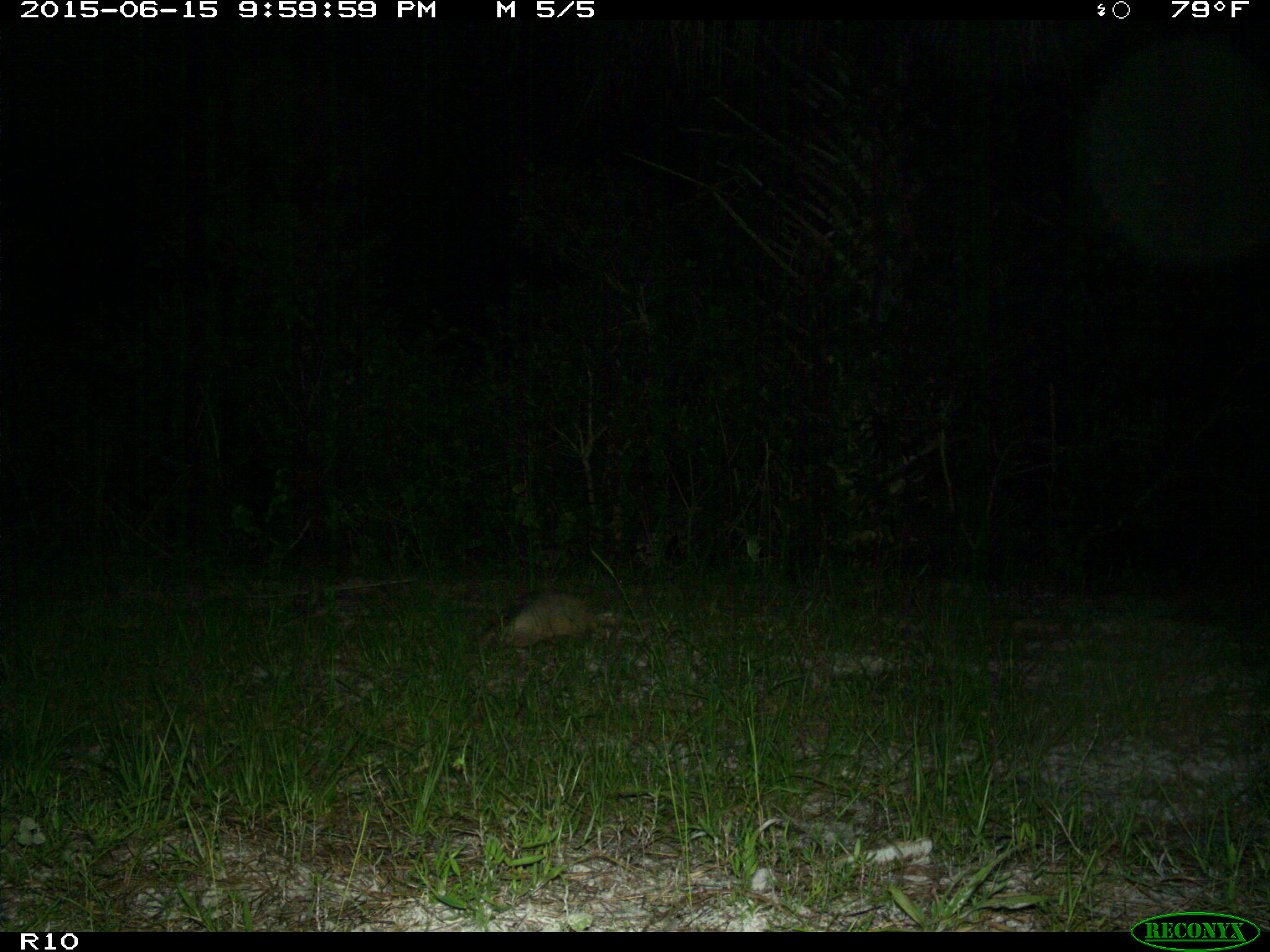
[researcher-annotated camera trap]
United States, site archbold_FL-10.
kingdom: Animalia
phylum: Chordata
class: Mammalia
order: Cingulata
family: Dasypodidae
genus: Dasypus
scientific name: Dasypus novemcinctus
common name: nine-banded armadillo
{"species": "Dasypus novemcinctus (nine-banded armadillo)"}